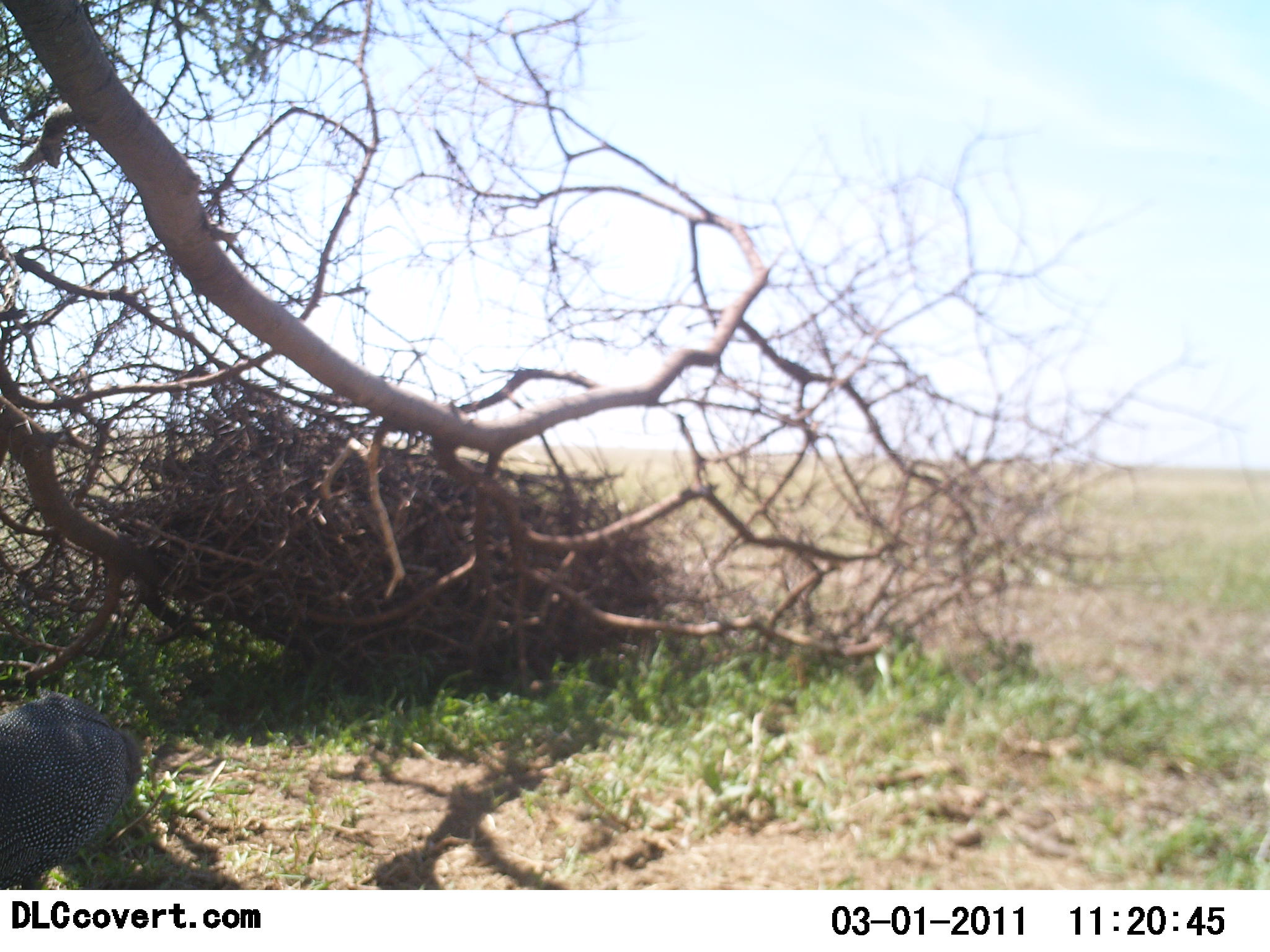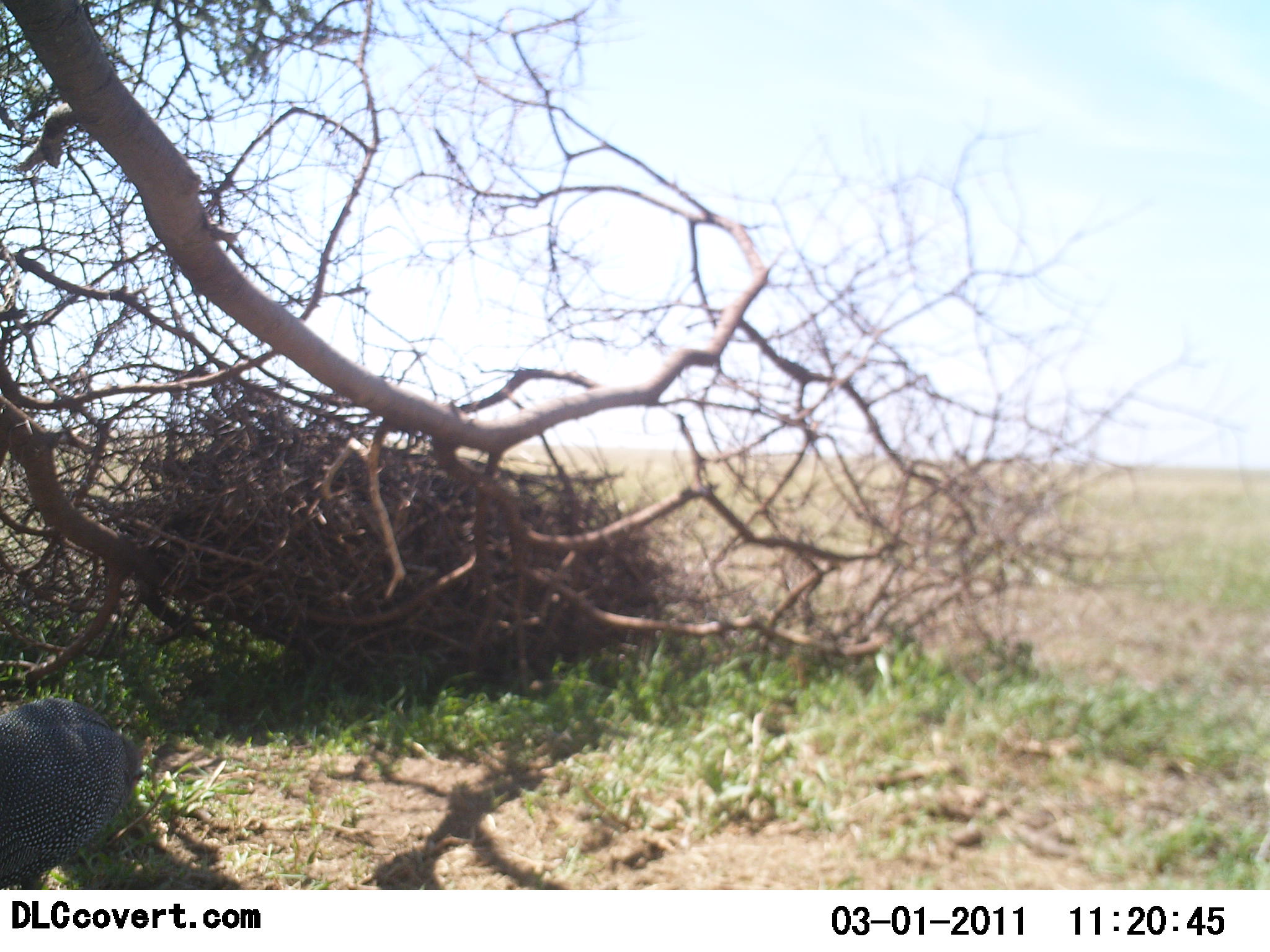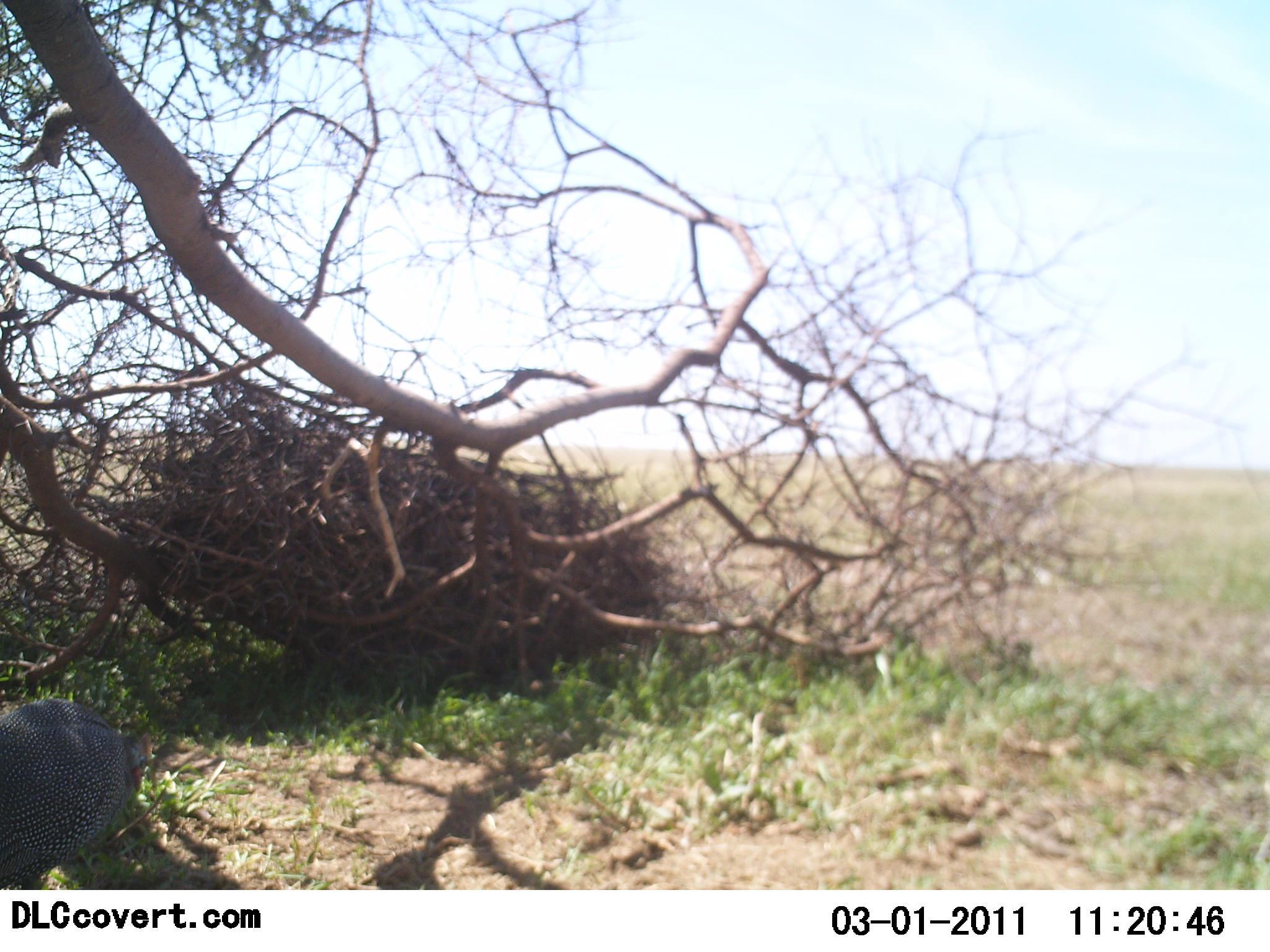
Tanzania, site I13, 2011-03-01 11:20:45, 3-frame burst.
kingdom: Animalia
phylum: Chordata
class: Aves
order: Galliformes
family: Numididae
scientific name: Numididae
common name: guinea fowl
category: guineafowl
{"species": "guineafowl (guinea fowl) (Numididae)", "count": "1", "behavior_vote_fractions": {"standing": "45%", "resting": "0%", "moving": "18%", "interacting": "0%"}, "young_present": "0%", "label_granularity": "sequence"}